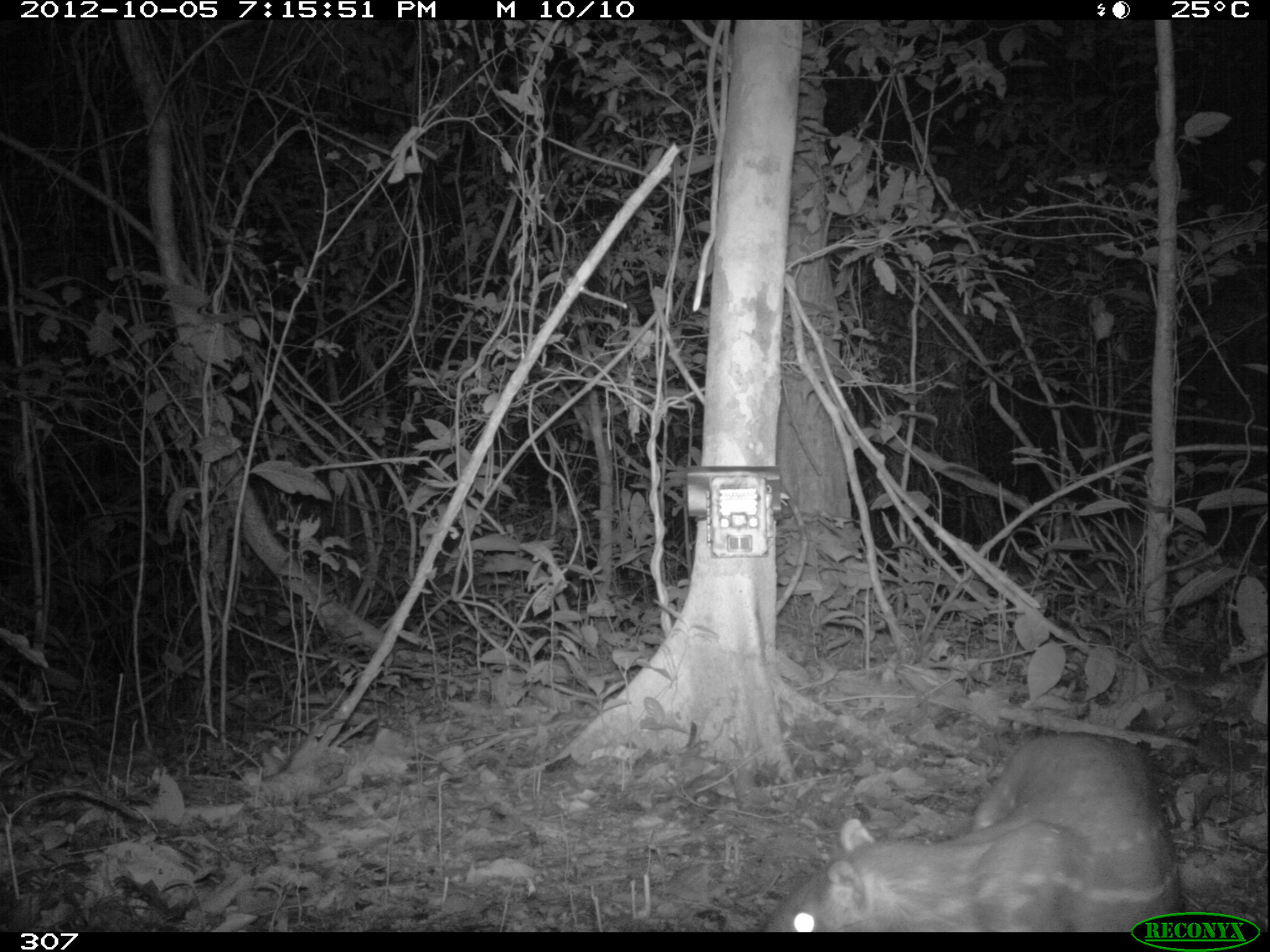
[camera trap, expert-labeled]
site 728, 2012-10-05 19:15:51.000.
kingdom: Animalia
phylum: Chordata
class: Mammalia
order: Rodentia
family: Cuniculidae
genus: Cuniculus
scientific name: Cuniculus paca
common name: spotted paca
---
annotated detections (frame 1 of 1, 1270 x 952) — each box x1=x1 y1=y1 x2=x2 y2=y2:
cuniculus paca: x1=761 y1=730 x2=1180 y2=932